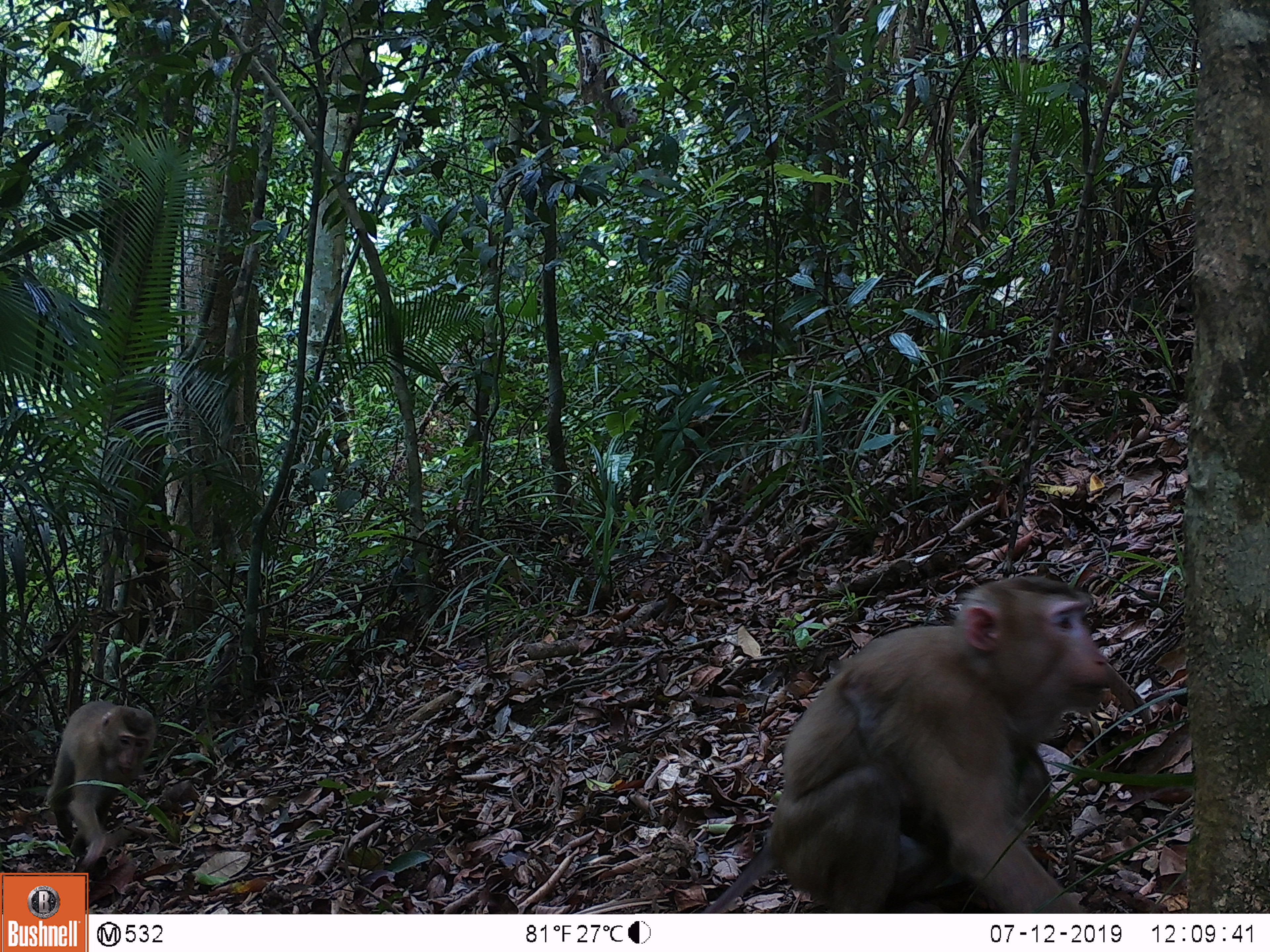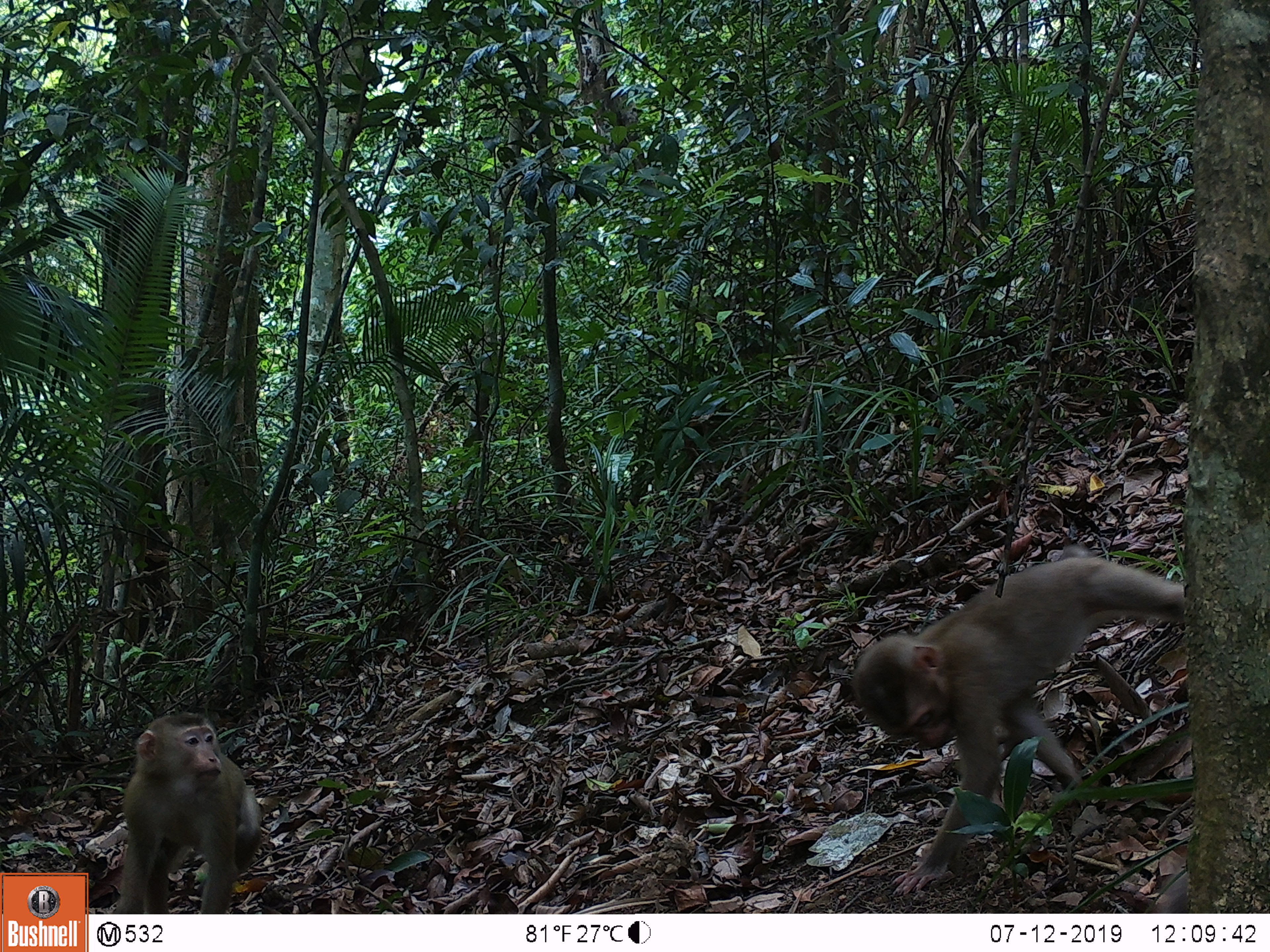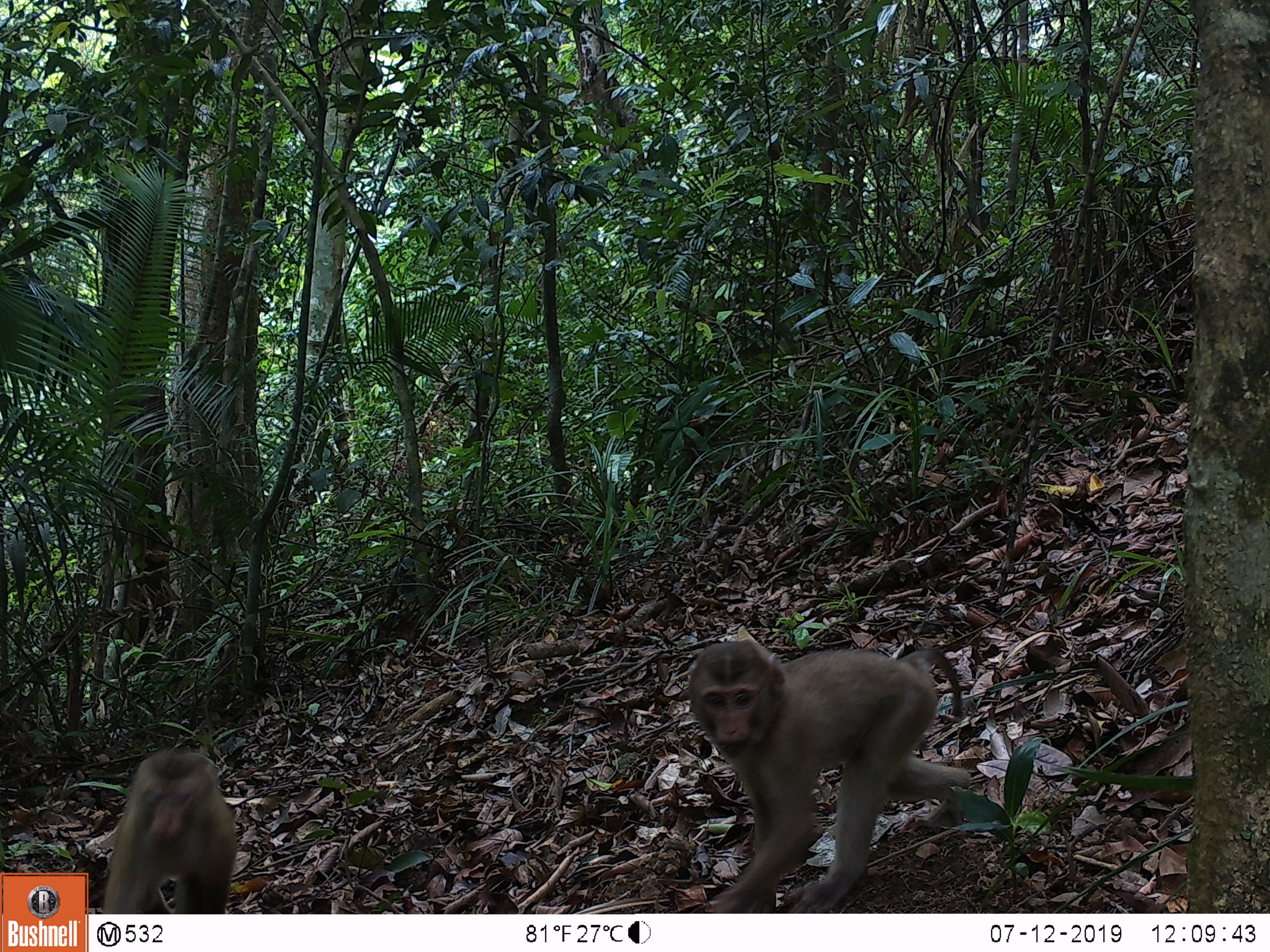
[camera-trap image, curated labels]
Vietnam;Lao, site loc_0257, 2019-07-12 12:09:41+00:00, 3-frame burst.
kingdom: Animalia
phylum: Chordata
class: Mammalia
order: Primates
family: Cercopithecidae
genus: Macaca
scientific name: Macaca nemestrina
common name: pig-tailed macaque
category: pig tailed macaque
Pig tailed macaque (pig-tailed macaque) (Macaca nemestrina). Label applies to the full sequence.